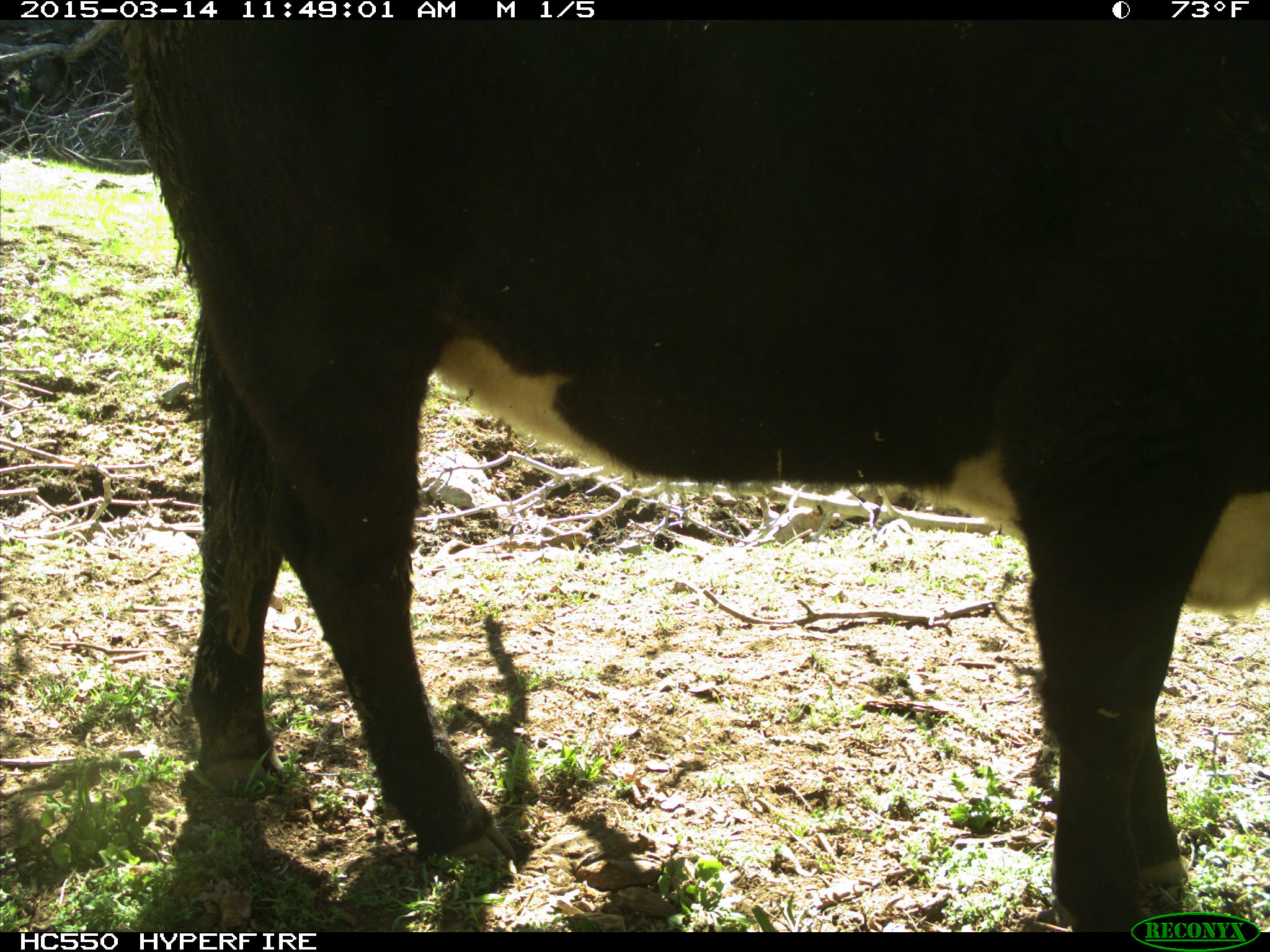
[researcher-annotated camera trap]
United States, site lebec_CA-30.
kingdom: Animalia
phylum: Chordata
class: Mammalia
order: Artiodactyla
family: Bovidae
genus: Bos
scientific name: Bos taurus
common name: domestic cow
Bos taurus (domestic cow).